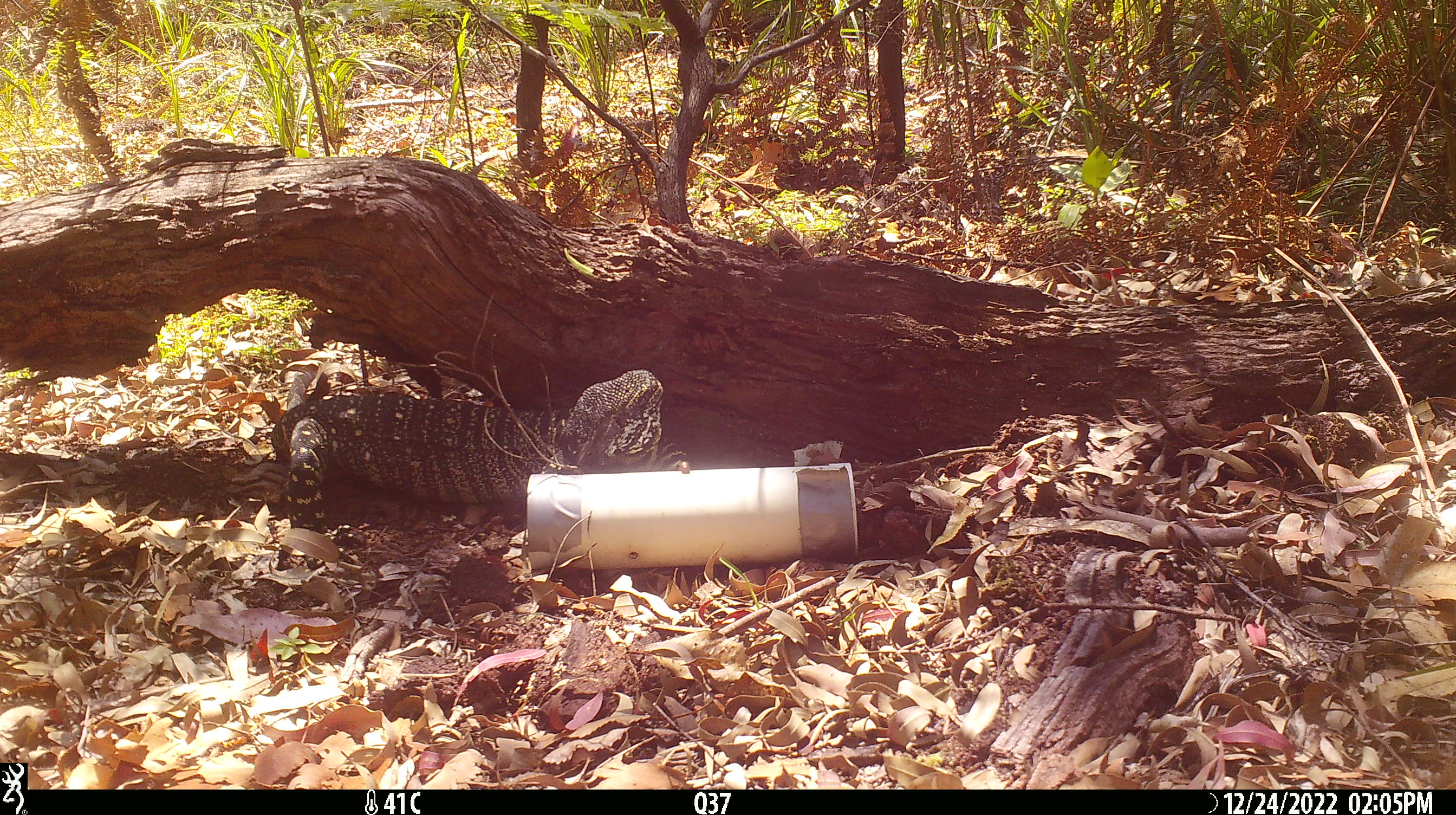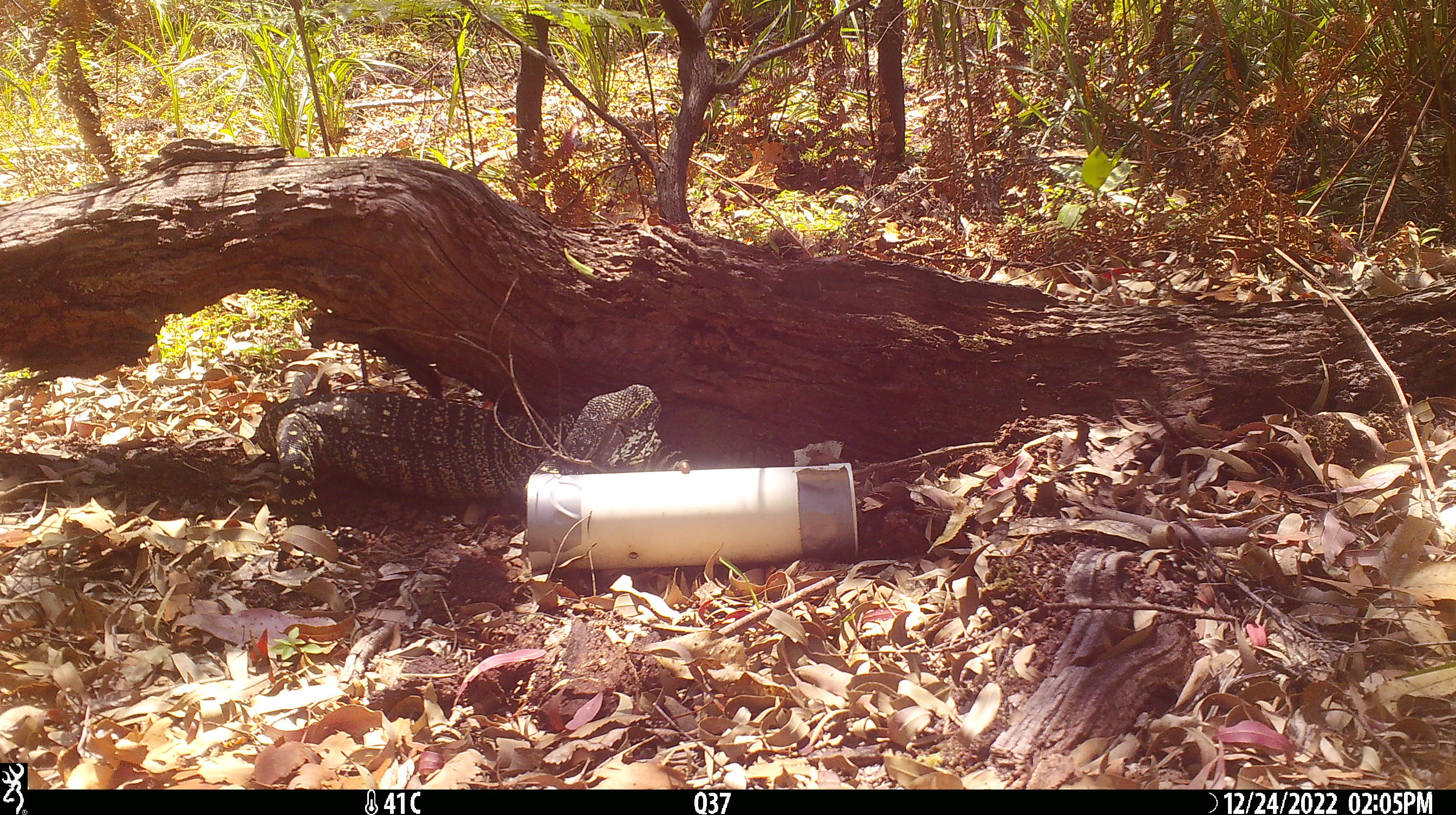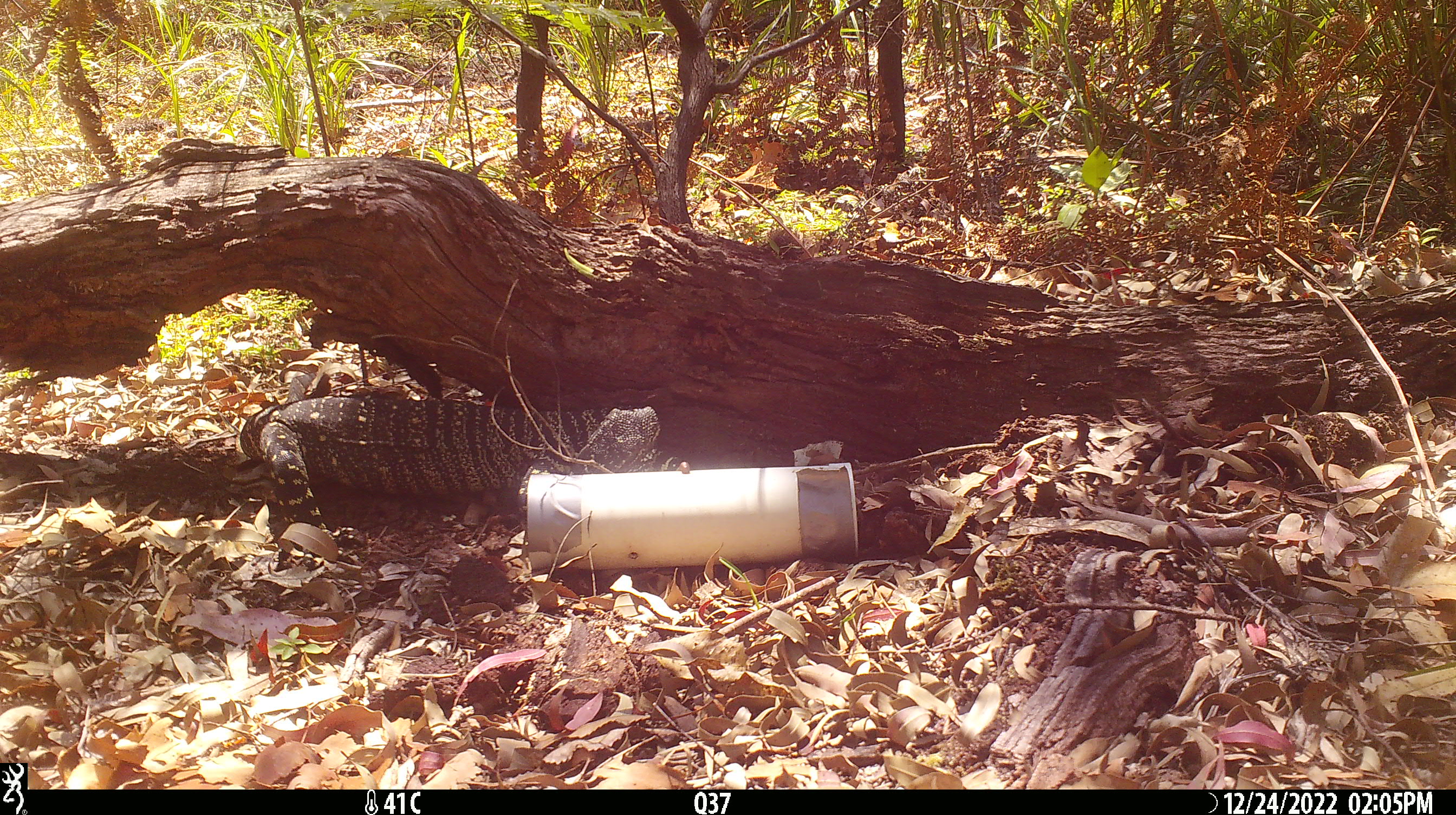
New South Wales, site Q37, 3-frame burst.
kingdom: Animalia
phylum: Chordata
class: Reptilia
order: Squamata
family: Varanidae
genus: Varanus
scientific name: Varanus varius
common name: lace monitor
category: goanna